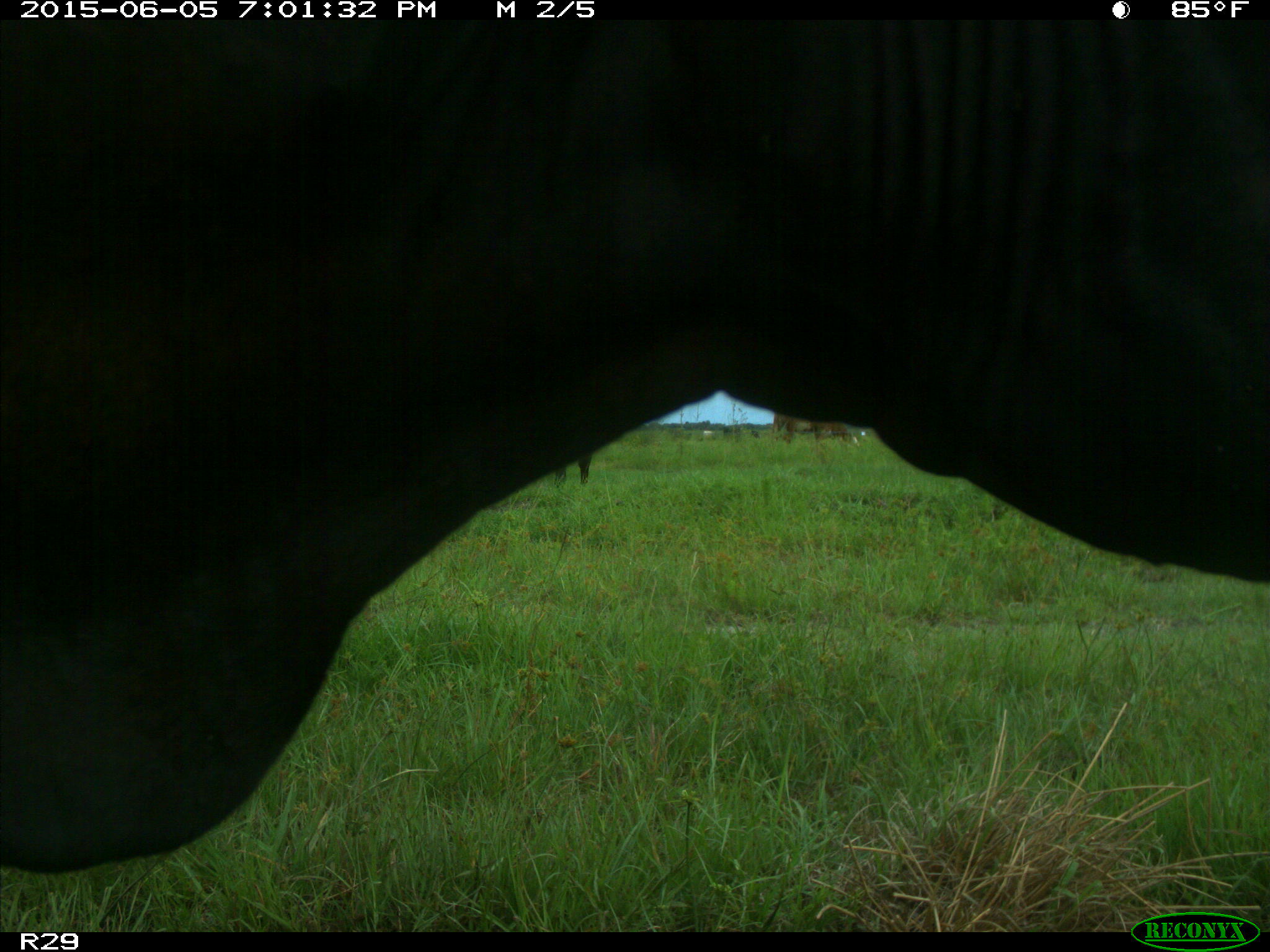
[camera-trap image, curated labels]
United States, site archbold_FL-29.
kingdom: Animalia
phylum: Chordata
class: Mammalia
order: Artiodactyla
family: Bovidae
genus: Bos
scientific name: Bos taurus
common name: domestic cow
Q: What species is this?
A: Bos taurus (domestic cow).